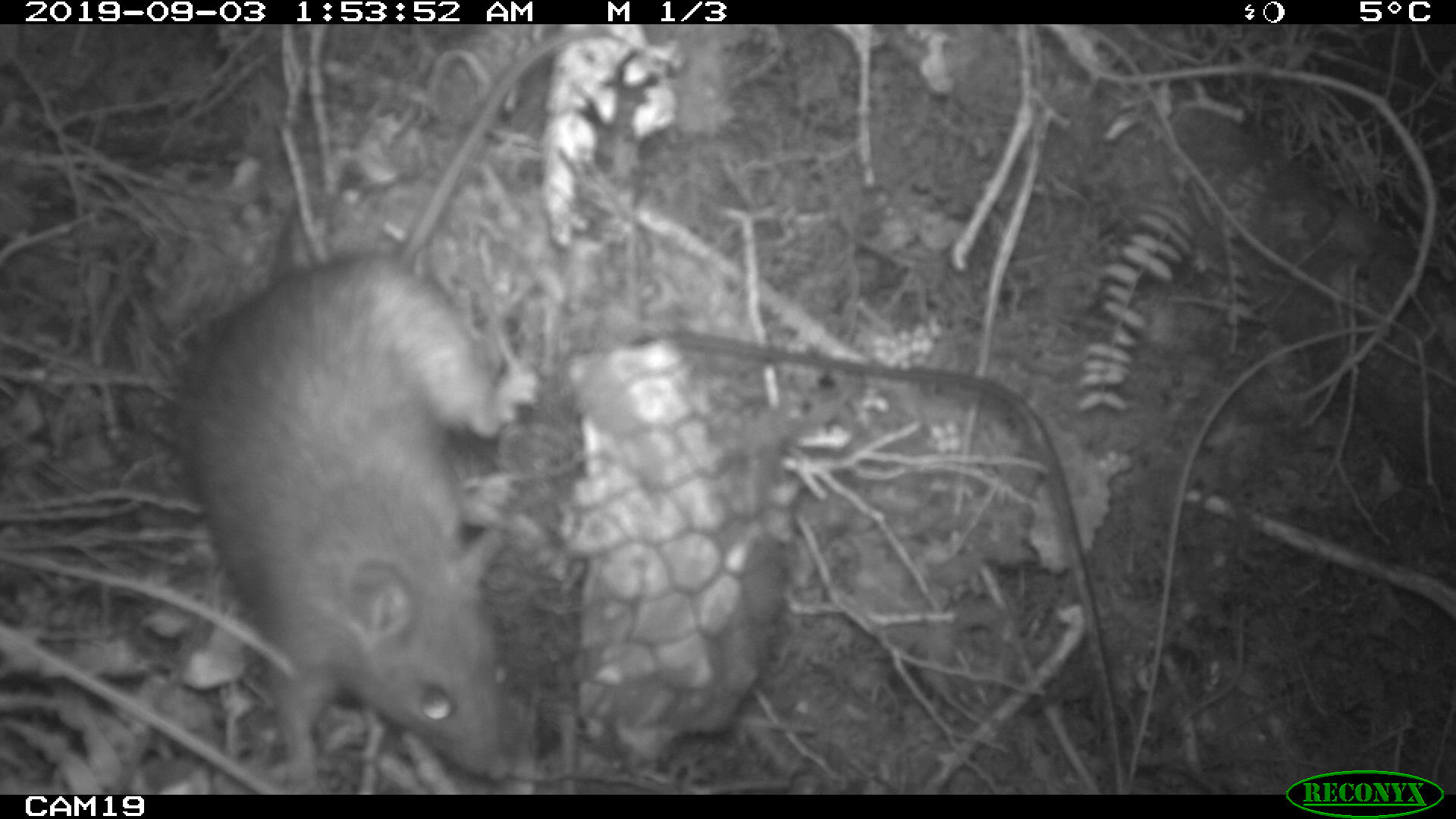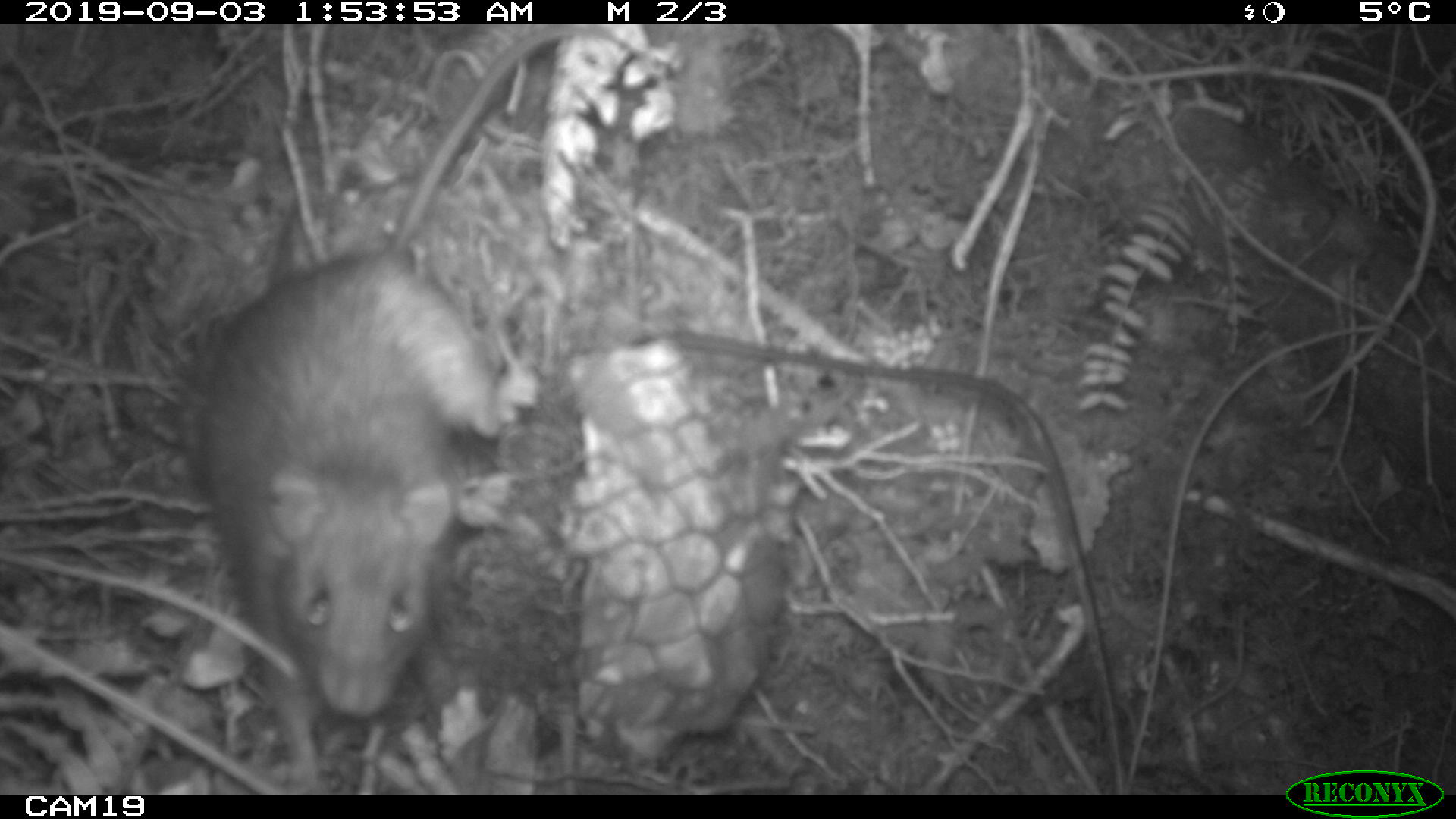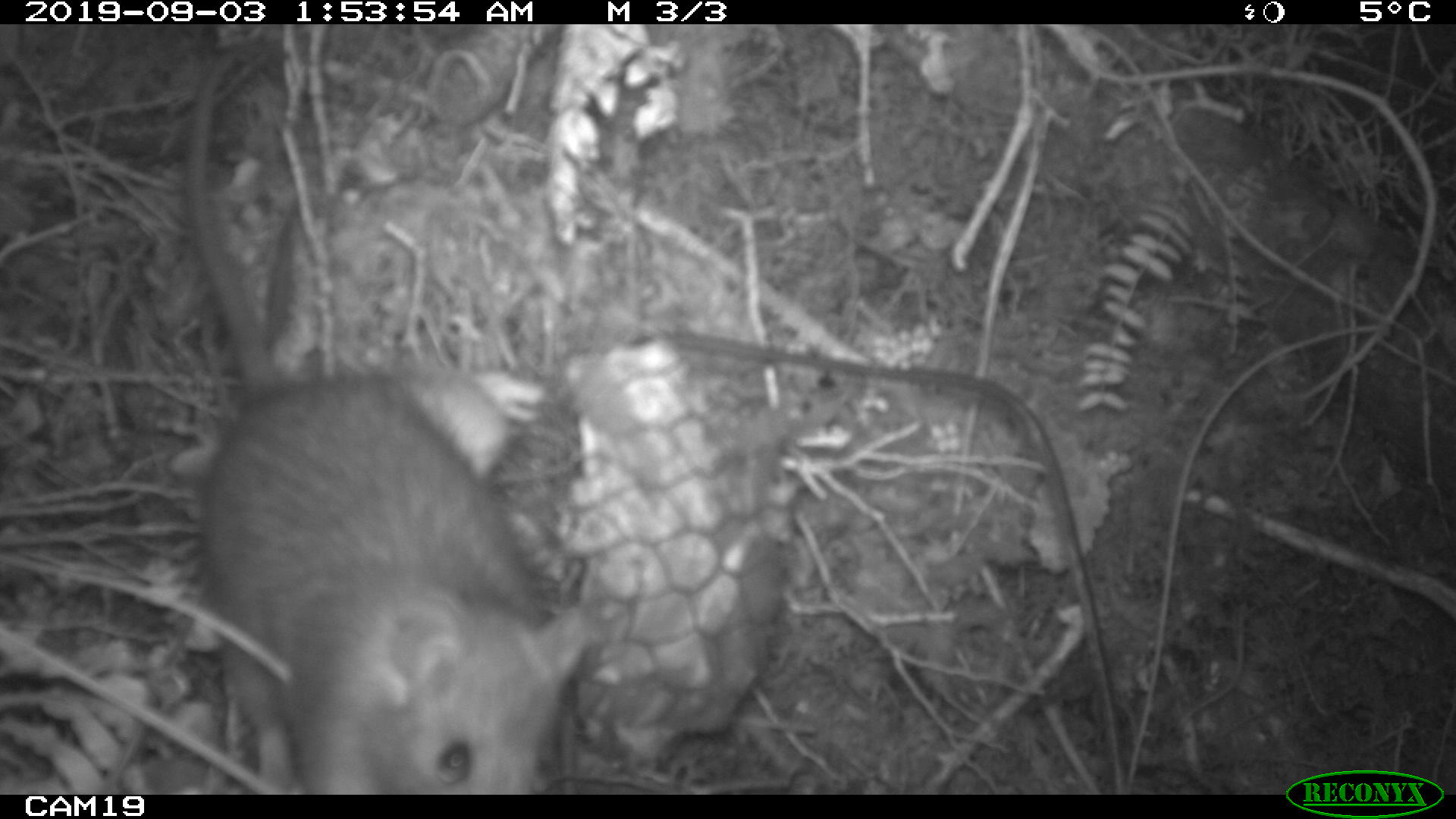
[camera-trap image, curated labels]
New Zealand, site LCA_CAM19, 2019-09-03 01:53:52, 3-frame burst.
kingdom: Animalia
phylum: Chordata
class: Mammalia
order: Rodentia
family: Muridae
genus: Rattus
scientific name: Rattus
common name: rat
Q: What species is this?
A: Rat (Rattus).